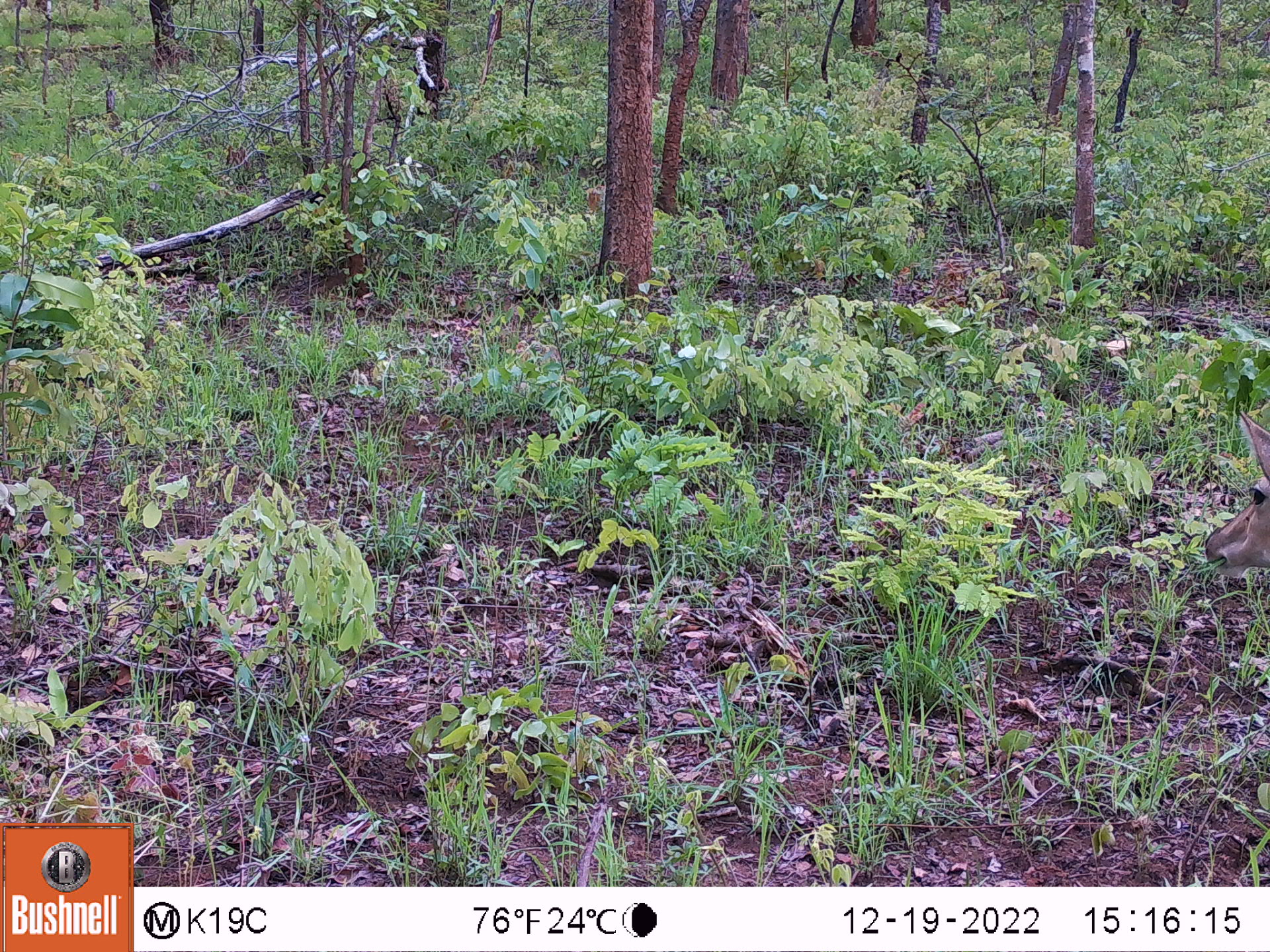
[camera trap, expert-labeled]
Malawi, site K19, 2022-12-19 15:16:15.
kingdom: Animalia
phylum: Chordata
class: Mammalia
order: Artiodactyla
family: Bovidae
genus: Redunca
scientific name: Redunca arundinum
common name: southern reedbuck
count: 1